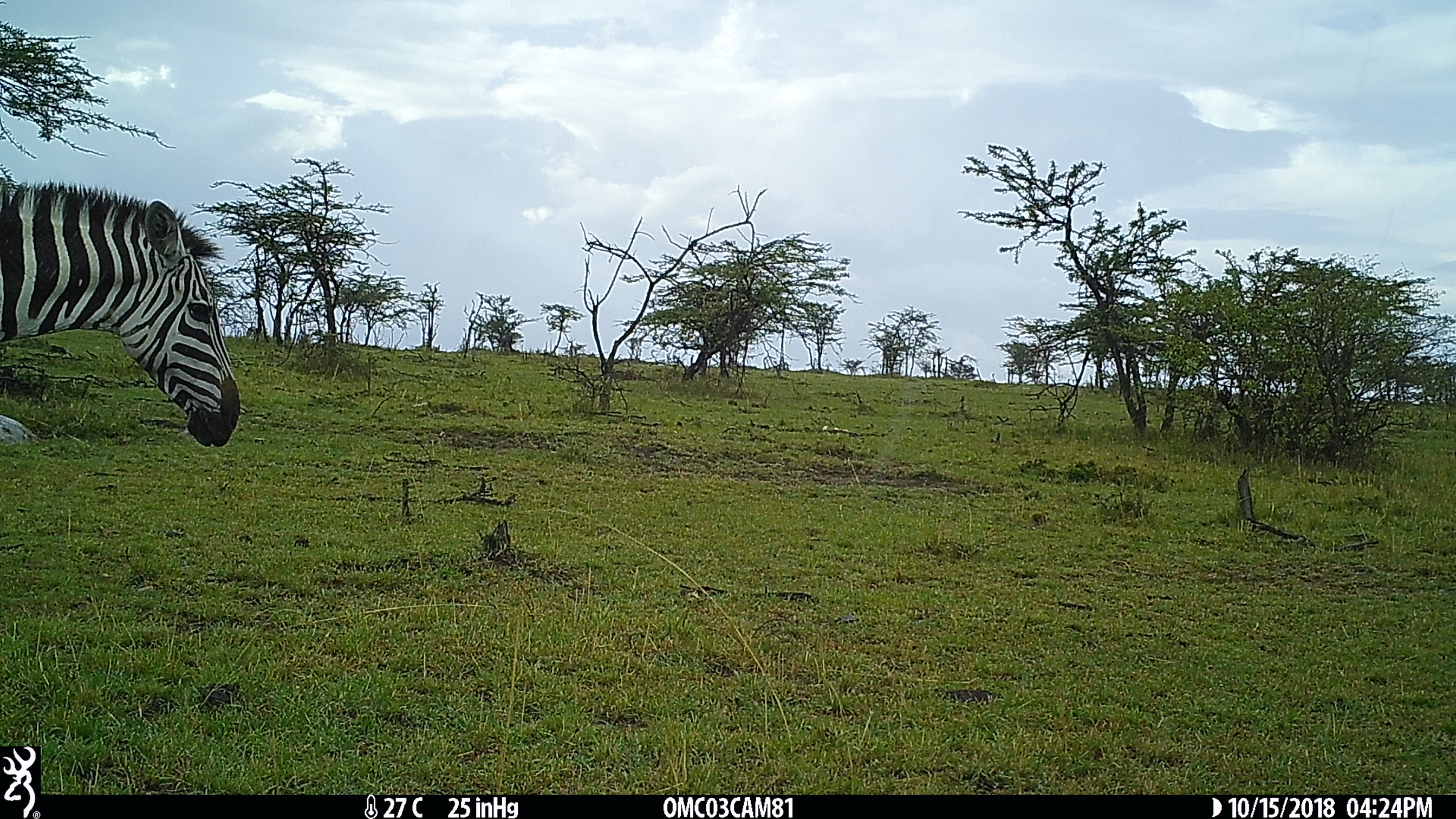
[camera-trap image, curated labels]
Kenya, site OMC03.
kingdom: Animalia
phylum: Chordata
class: Mammalia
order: Perissodactyla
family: Equidae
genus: Equus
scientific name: Equus quagga burchellii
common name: burchell's zebra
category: zebra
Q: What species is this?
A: Zebra (burchell's zebra) (Equus quagga burchellii).